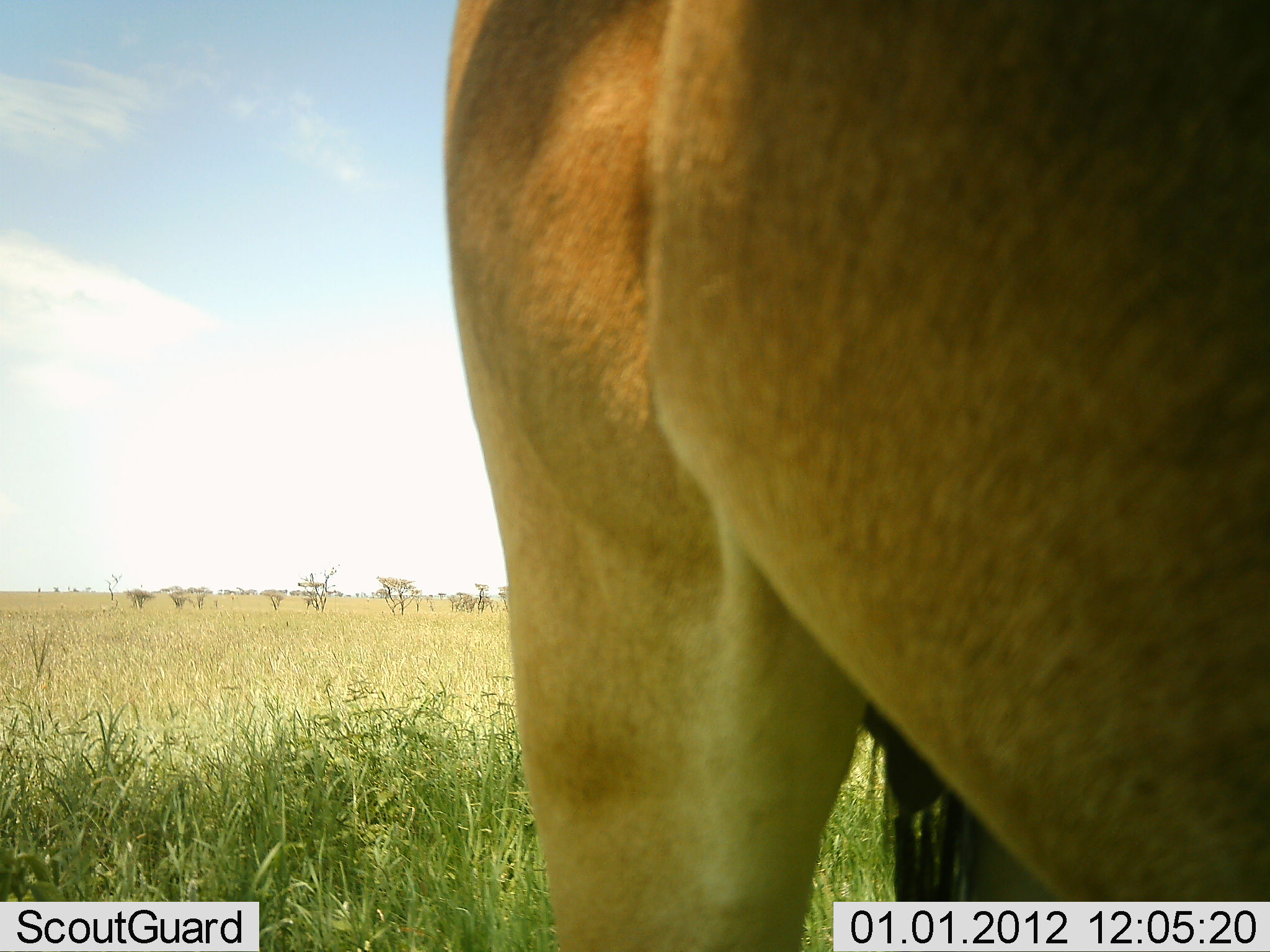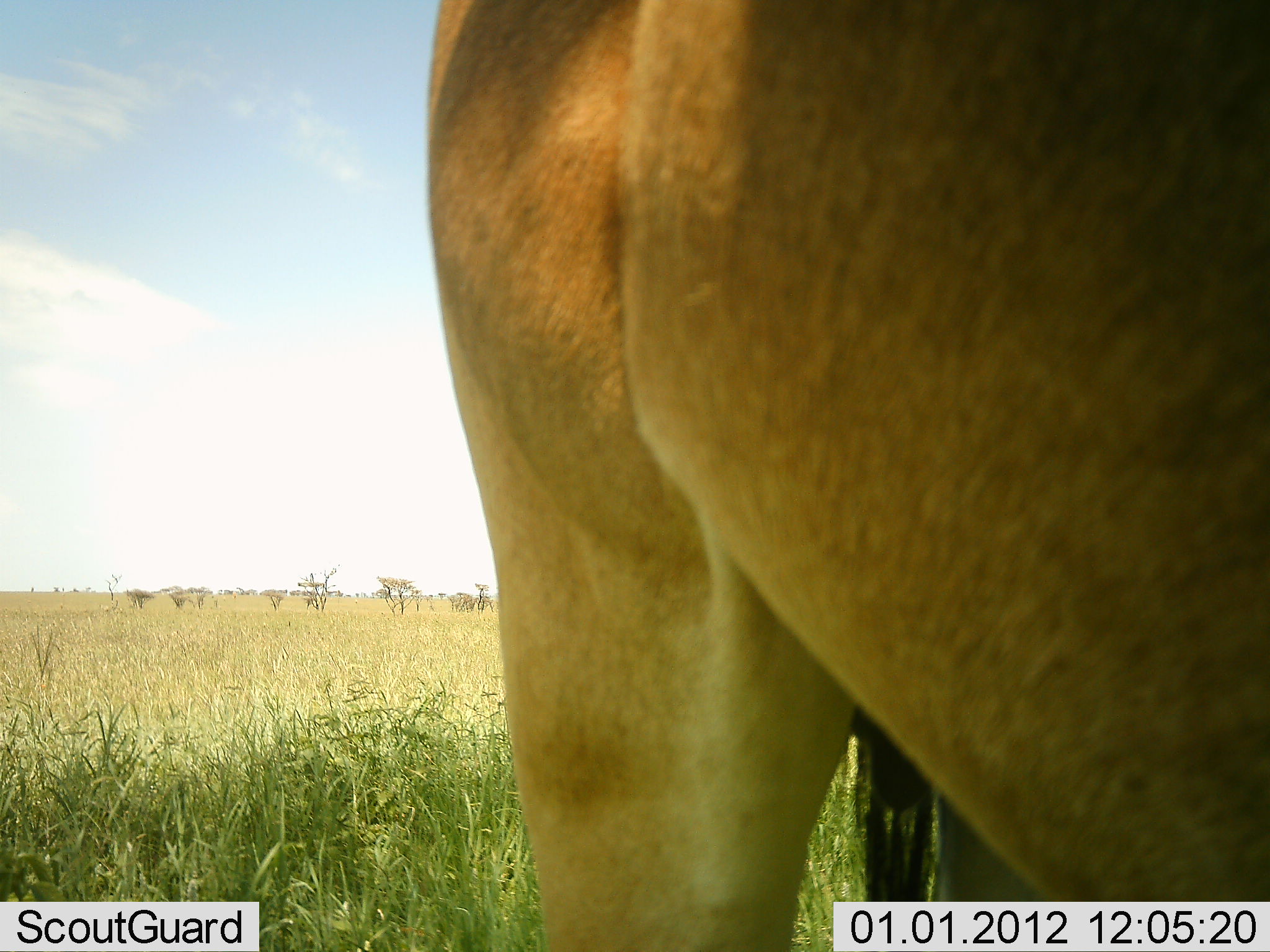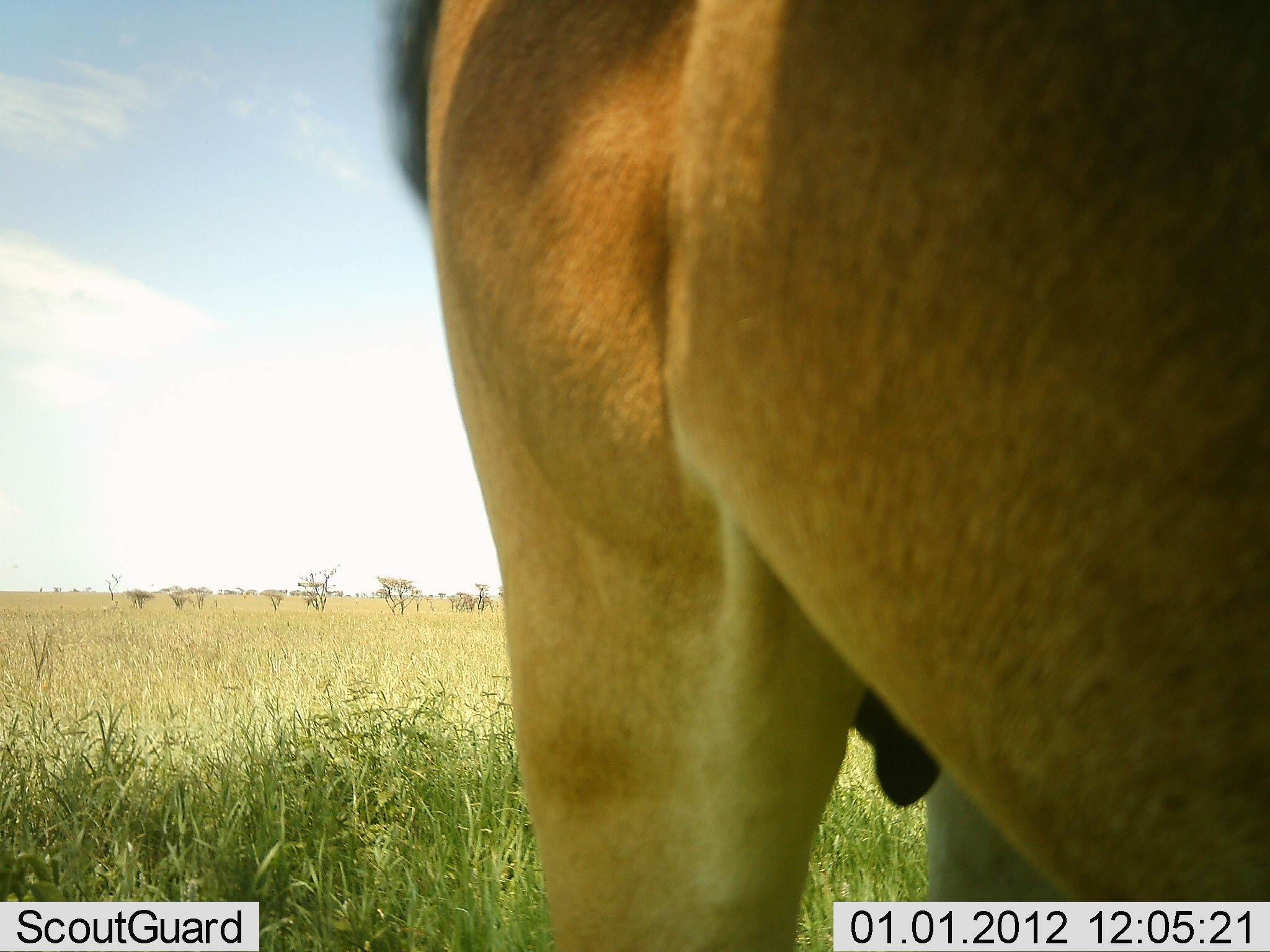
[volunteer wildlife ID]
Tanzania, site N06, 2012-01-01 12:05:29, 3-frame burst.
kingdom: Animalia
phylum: Chordata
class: Mammalia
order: Artiodactyla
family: Bovidae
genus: Tragelaphus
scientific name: Tragelaphus oryx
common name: eland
Eland (Tragelaphus oryx), count 1. Behavior (volunteer vote fractions): standing 100%, resting 0%, moving 0%, interacting 0%. Young present (vote fraction): 0%. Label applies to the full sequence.